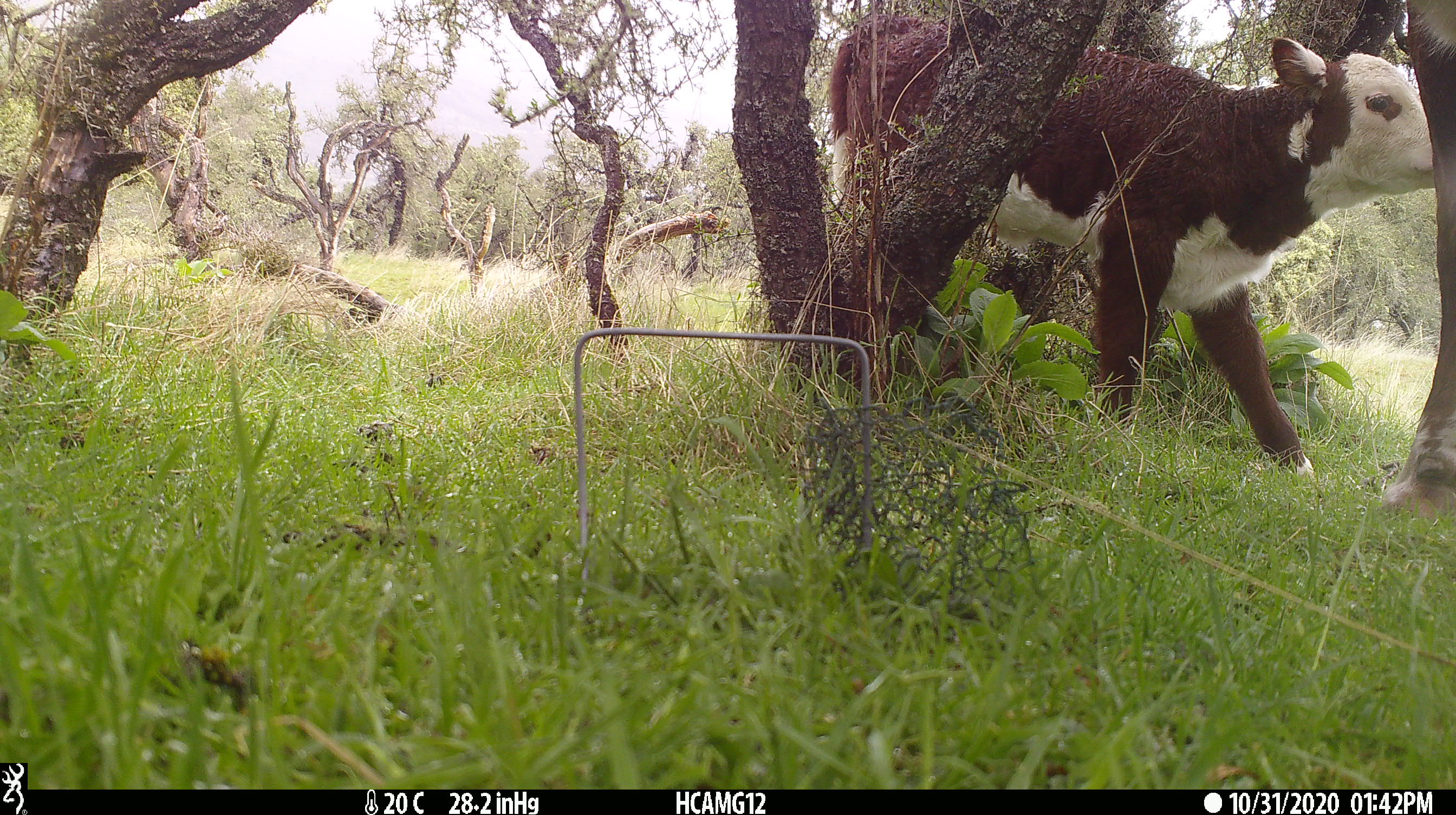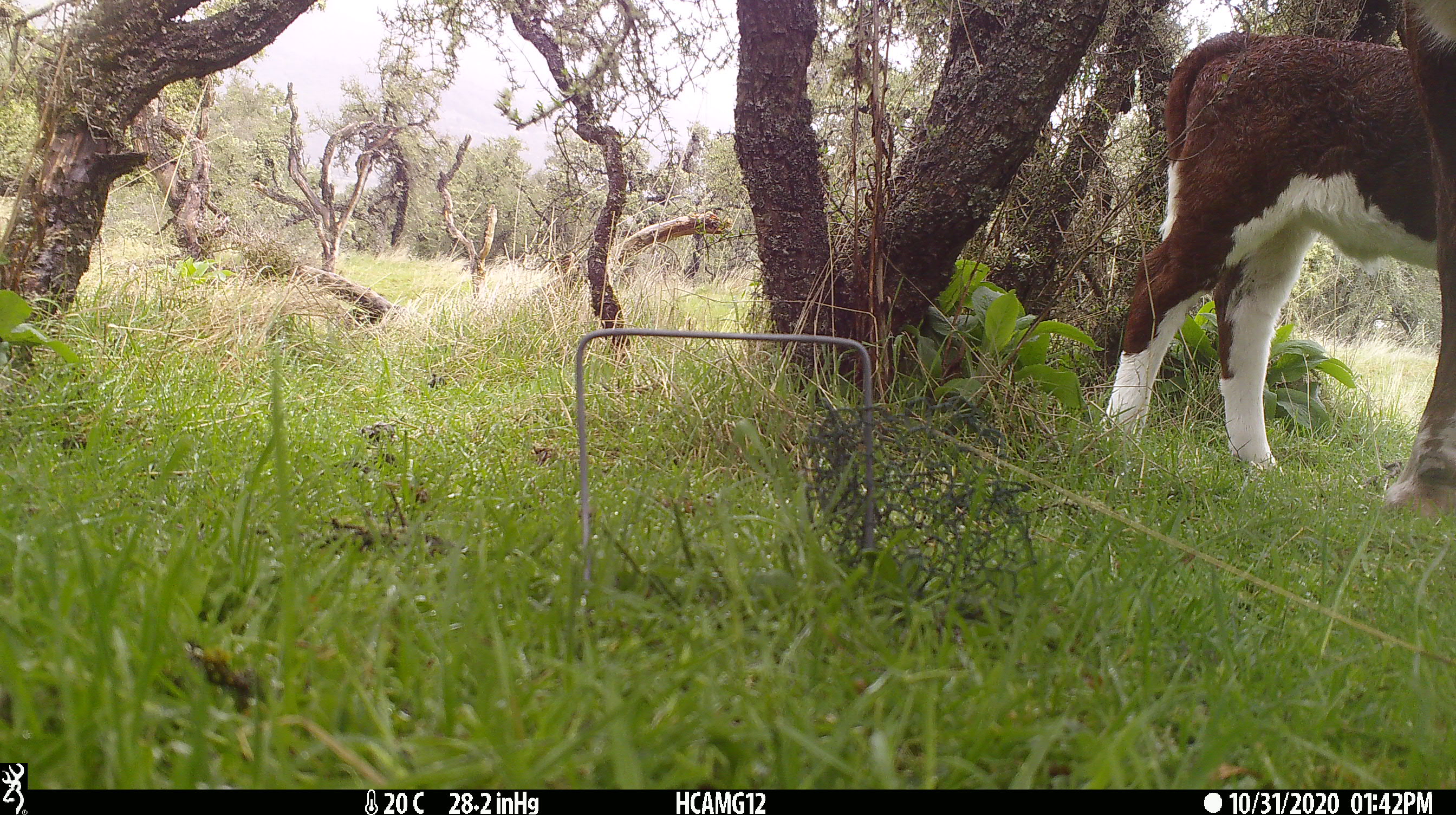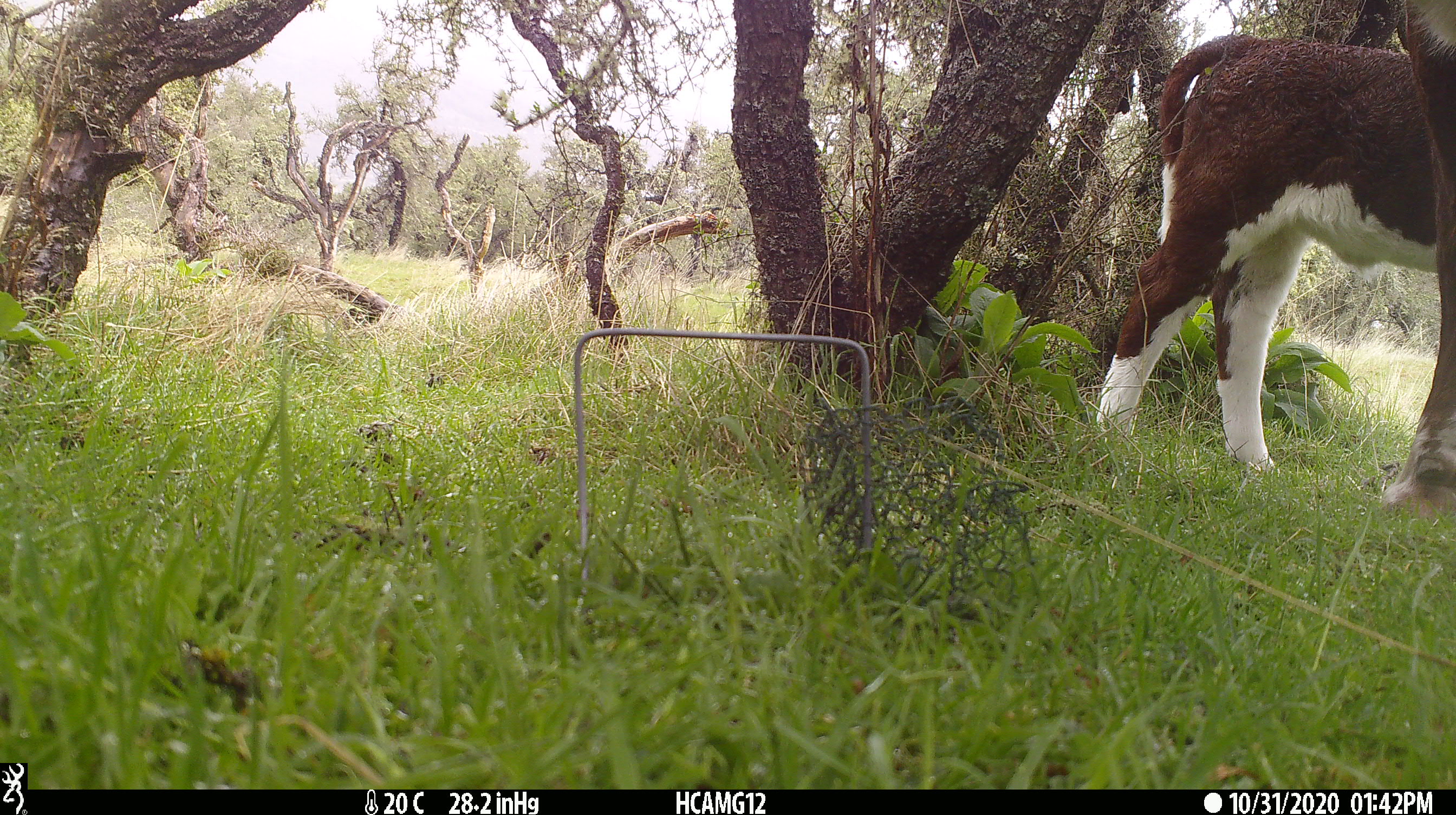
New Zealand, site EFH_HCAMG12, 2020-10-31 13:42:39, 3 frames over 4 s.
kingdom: Animalia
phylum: Chordata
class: Mammalia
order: Artiodactyla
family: Bovidae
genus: Bos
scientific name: Bos taurus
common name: domestic cow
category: cow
Cow (domestic cow) (Bos taurus).